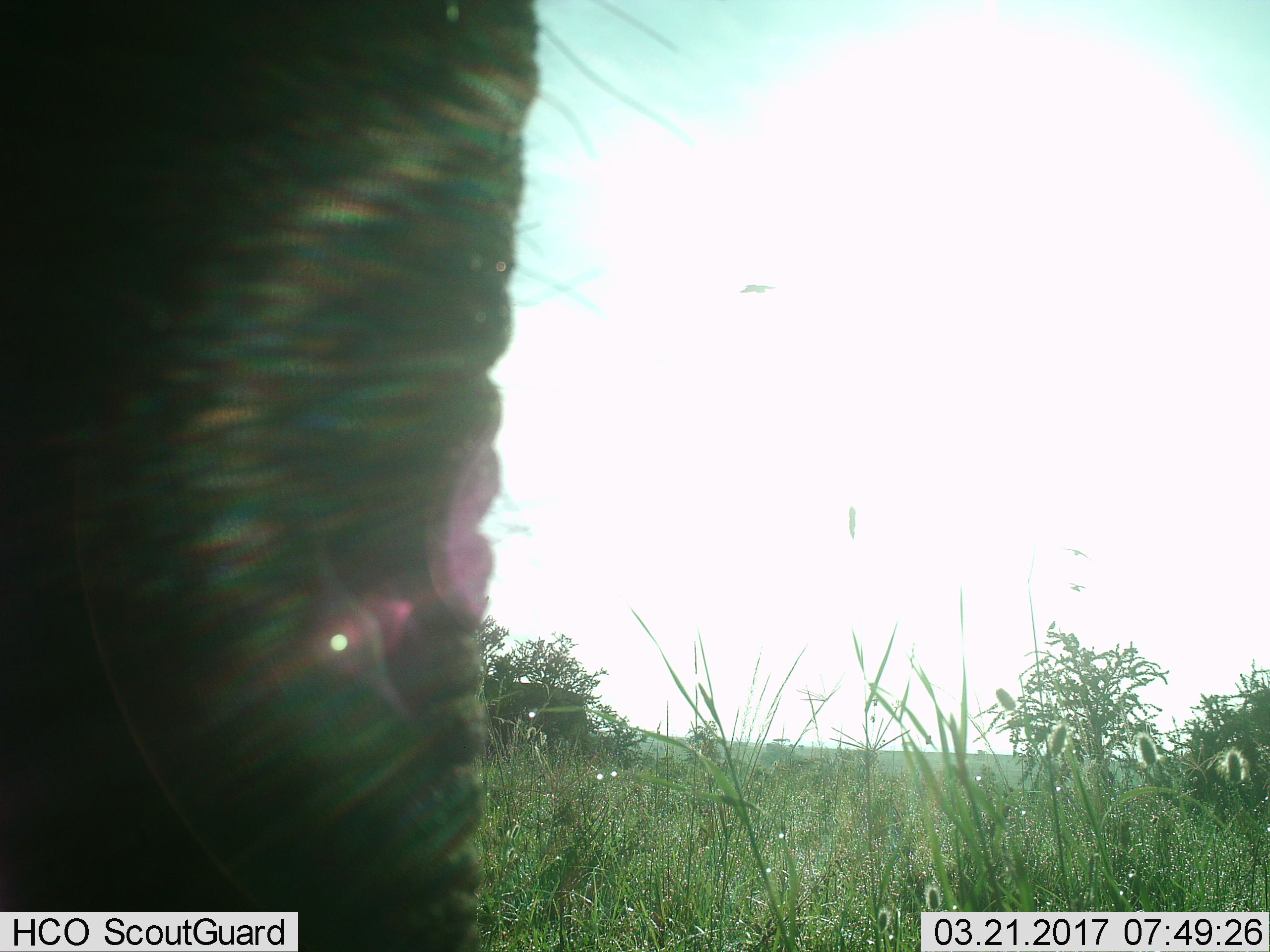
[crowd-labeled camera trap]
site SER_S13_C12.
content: unidentified animal